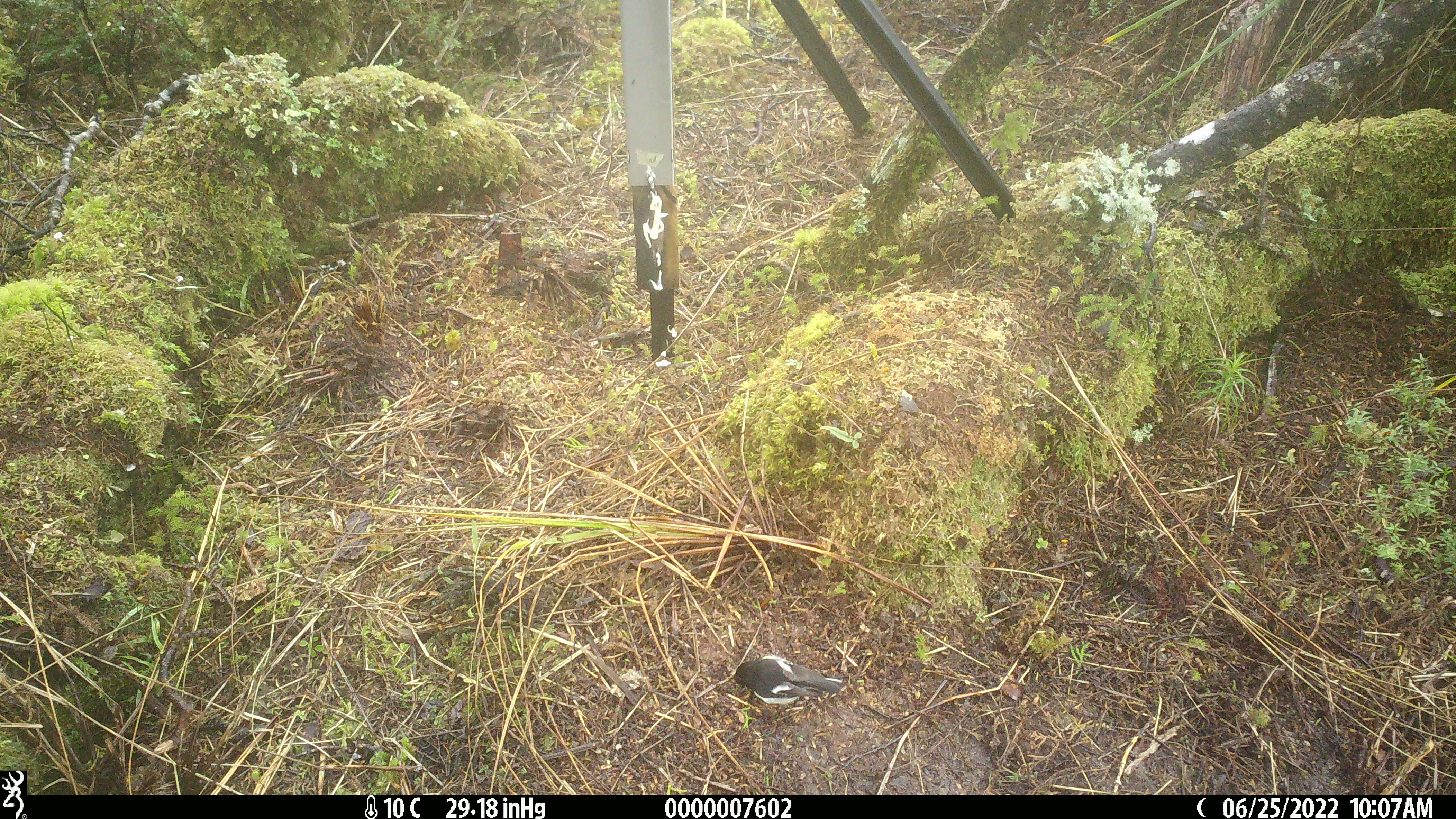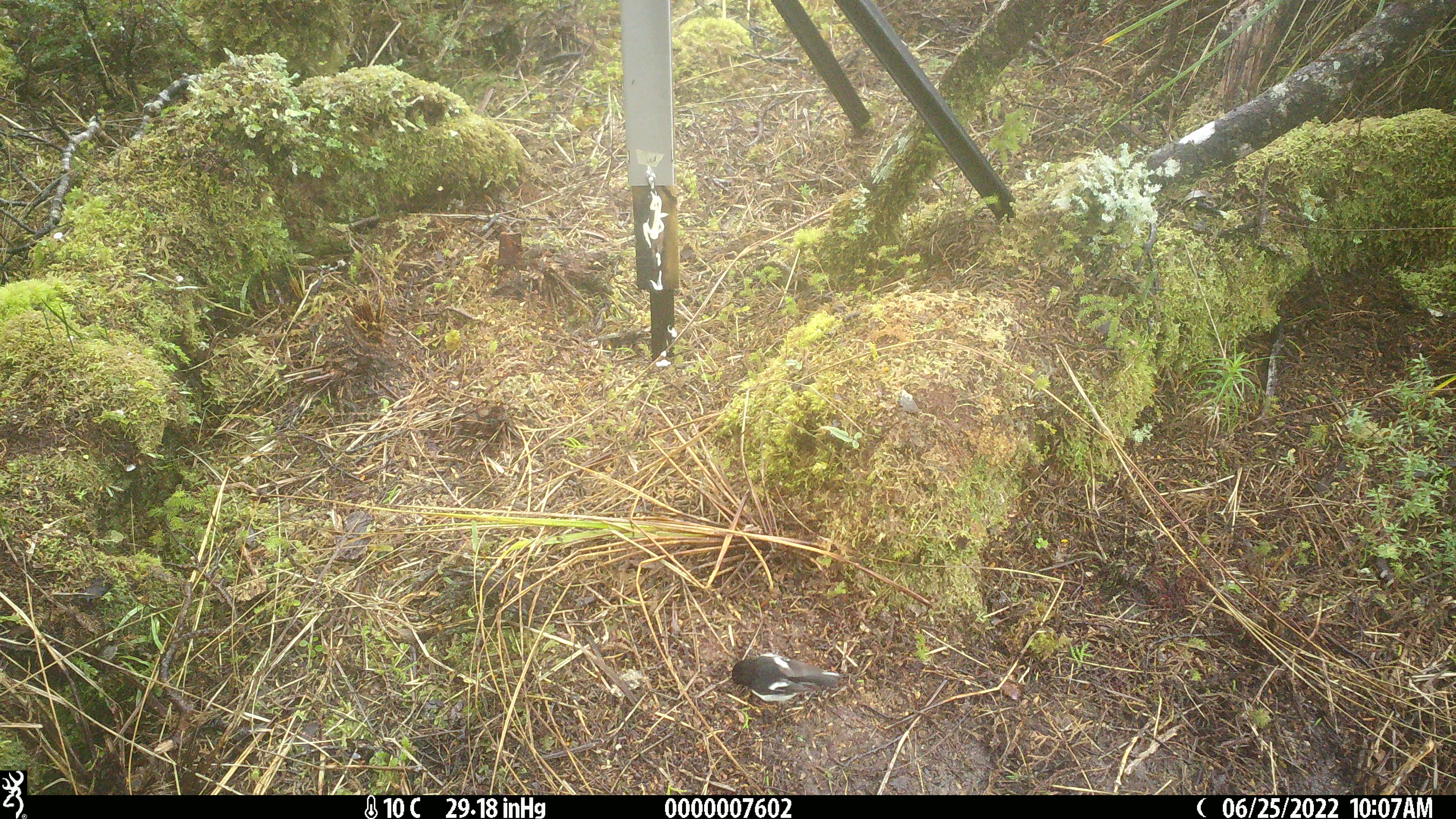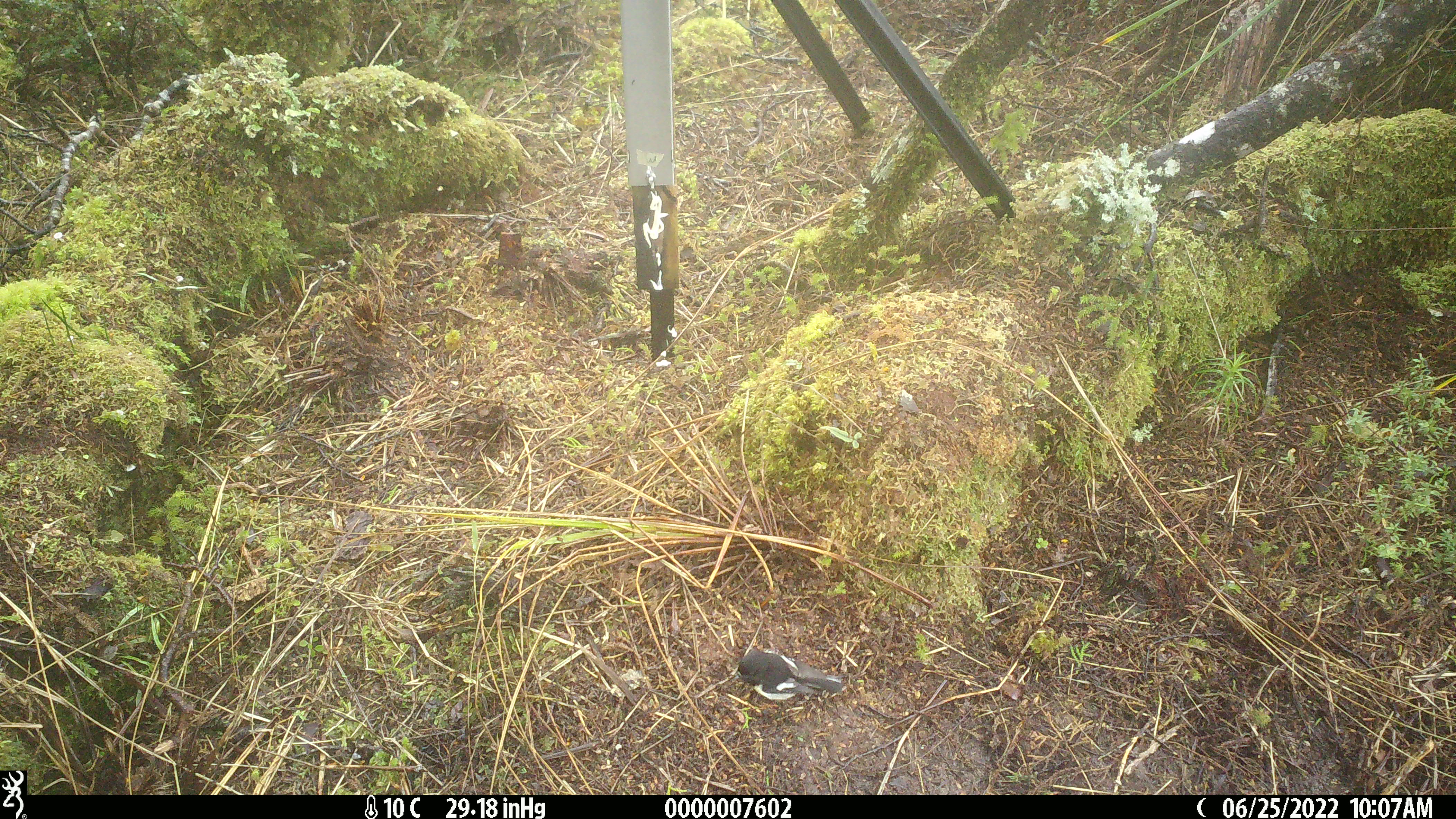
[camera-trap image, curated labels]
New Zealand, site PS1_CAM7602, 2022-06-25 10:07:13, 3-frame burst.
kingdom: Animalia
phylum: Chordata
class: Aves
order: Passeriformes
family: Petroicidae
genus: Petroica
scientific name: Petroica macrocephala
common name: tomtit